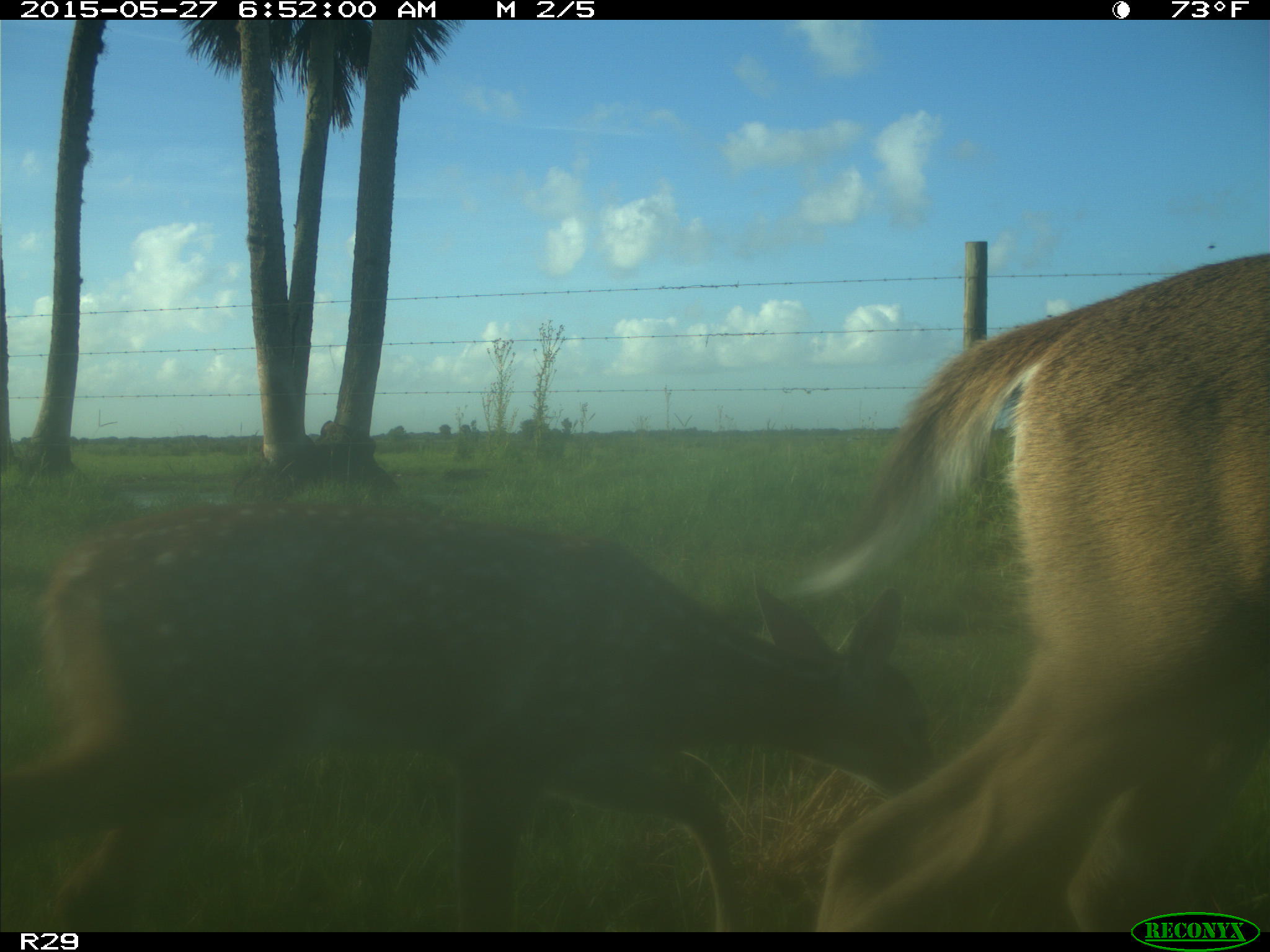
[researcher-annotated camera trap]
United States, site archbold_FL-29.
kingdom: Animalia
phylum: Chordata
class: Mammalia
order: Artiodactyla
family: Cervidae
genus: Odocoileus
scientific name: Odocoileus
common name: deer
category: unidentified deer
Unidentified deer (deer) (Odocoileus).